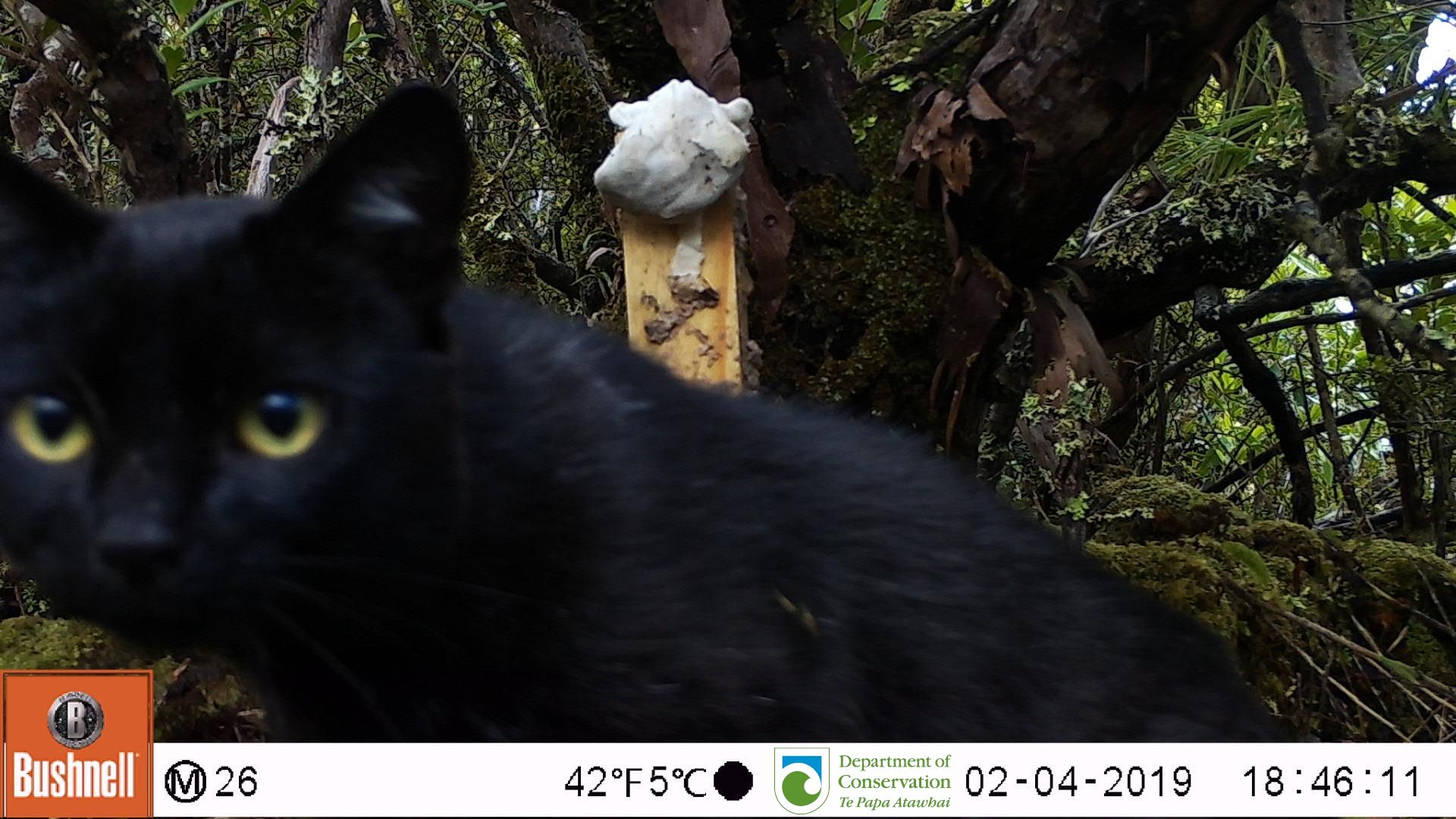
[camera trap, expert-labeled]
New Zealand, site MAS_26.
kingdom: Animalia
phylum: Chordata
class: Mammalia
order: Carnivora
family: Felidae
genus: Felis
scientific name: Felis catus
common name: domestic cat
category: cat